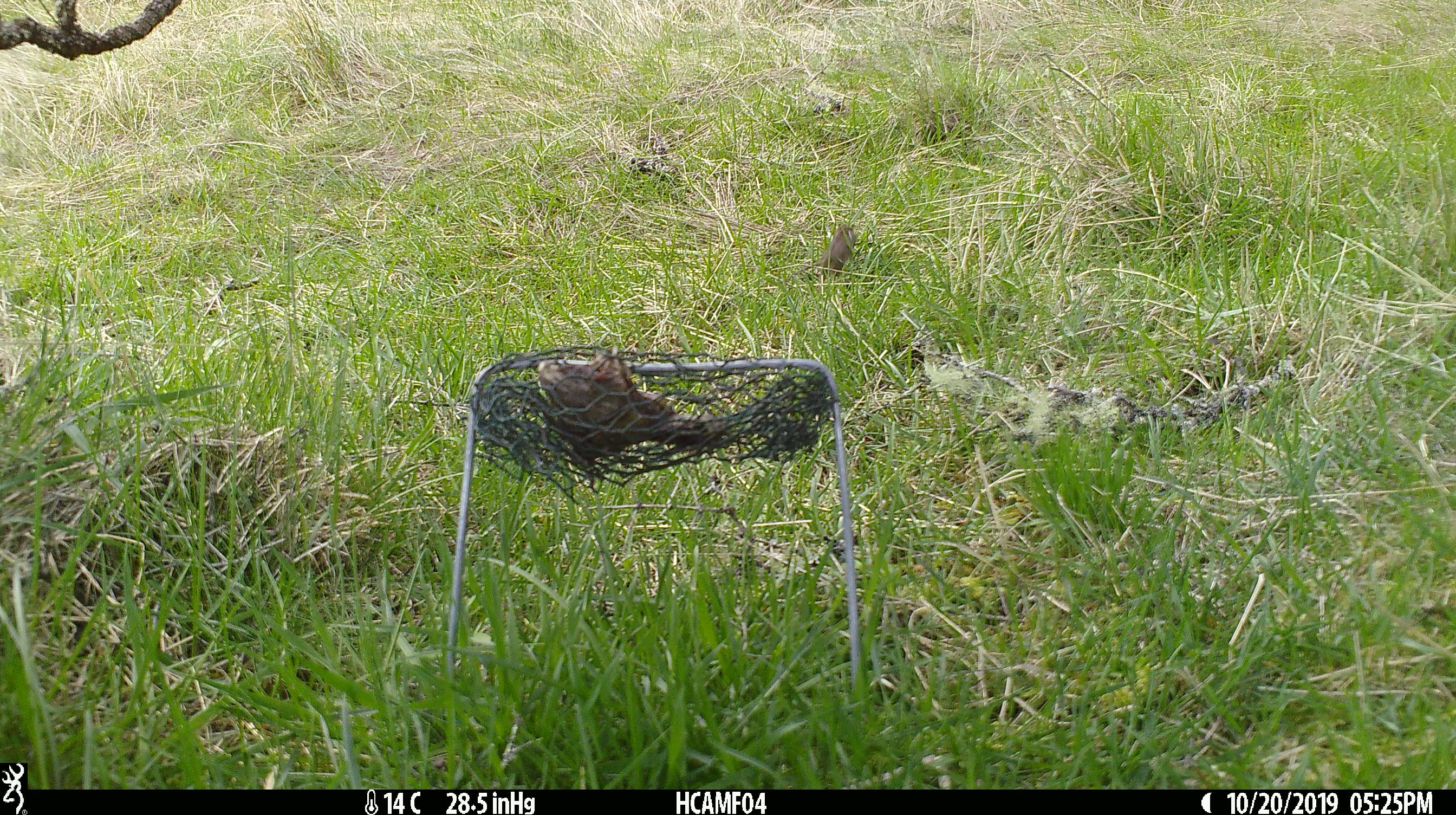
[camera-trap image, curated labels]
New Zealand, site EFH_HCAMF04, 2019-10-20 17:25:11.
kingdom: Animalia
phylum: Chordata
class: Mammalia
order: Rodentia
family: Muridae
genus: Mus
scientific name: Mus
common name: mouse